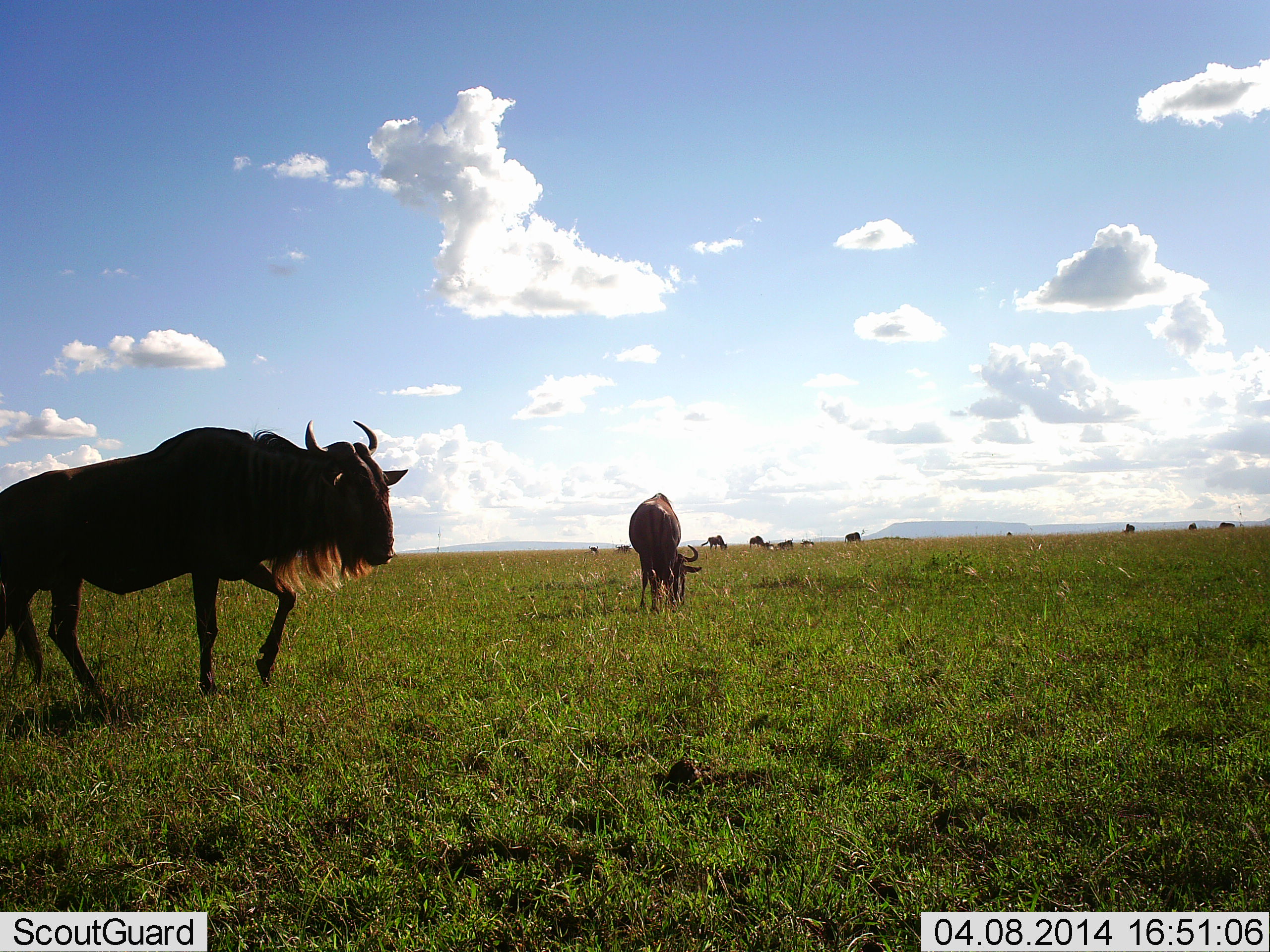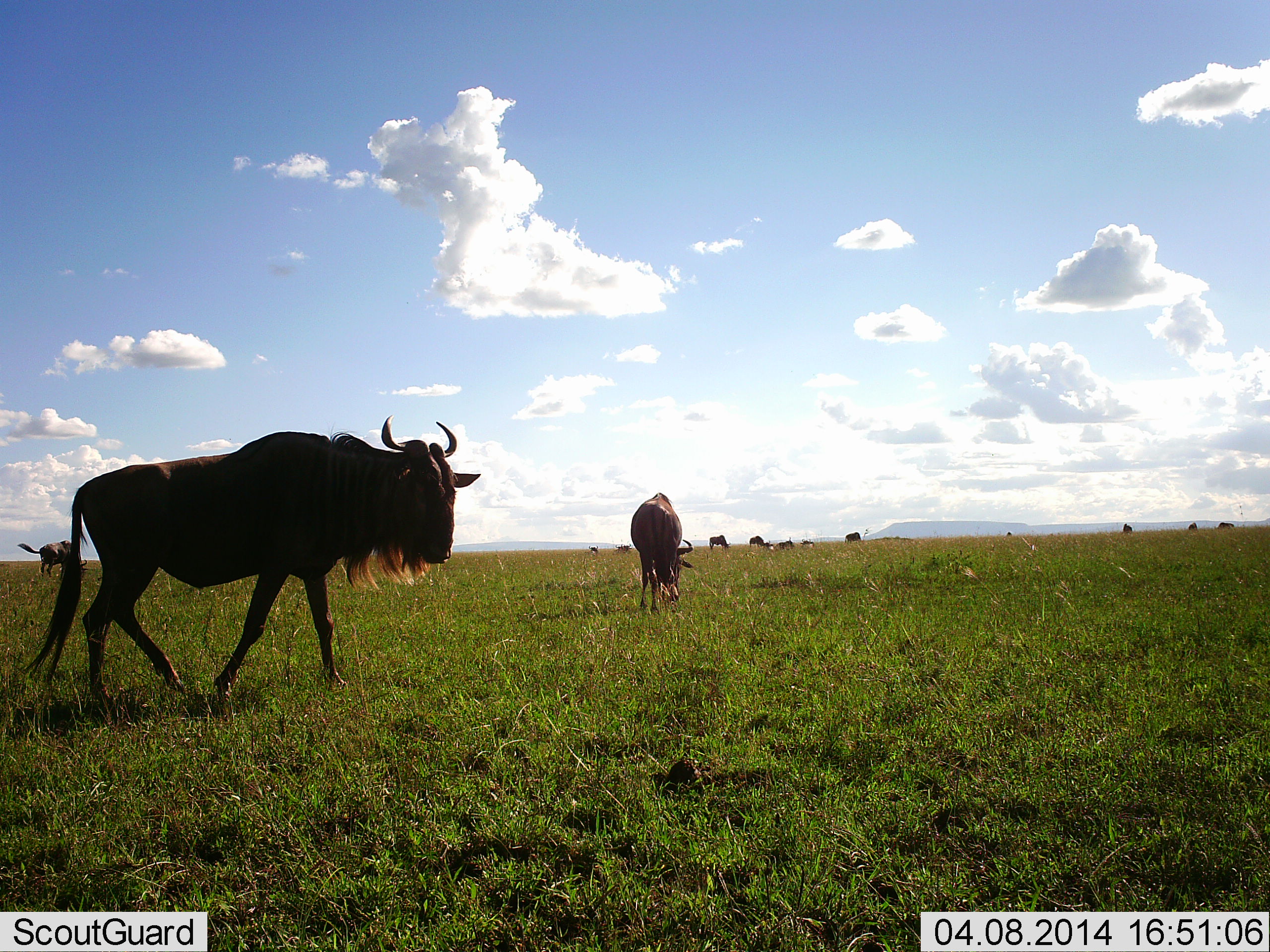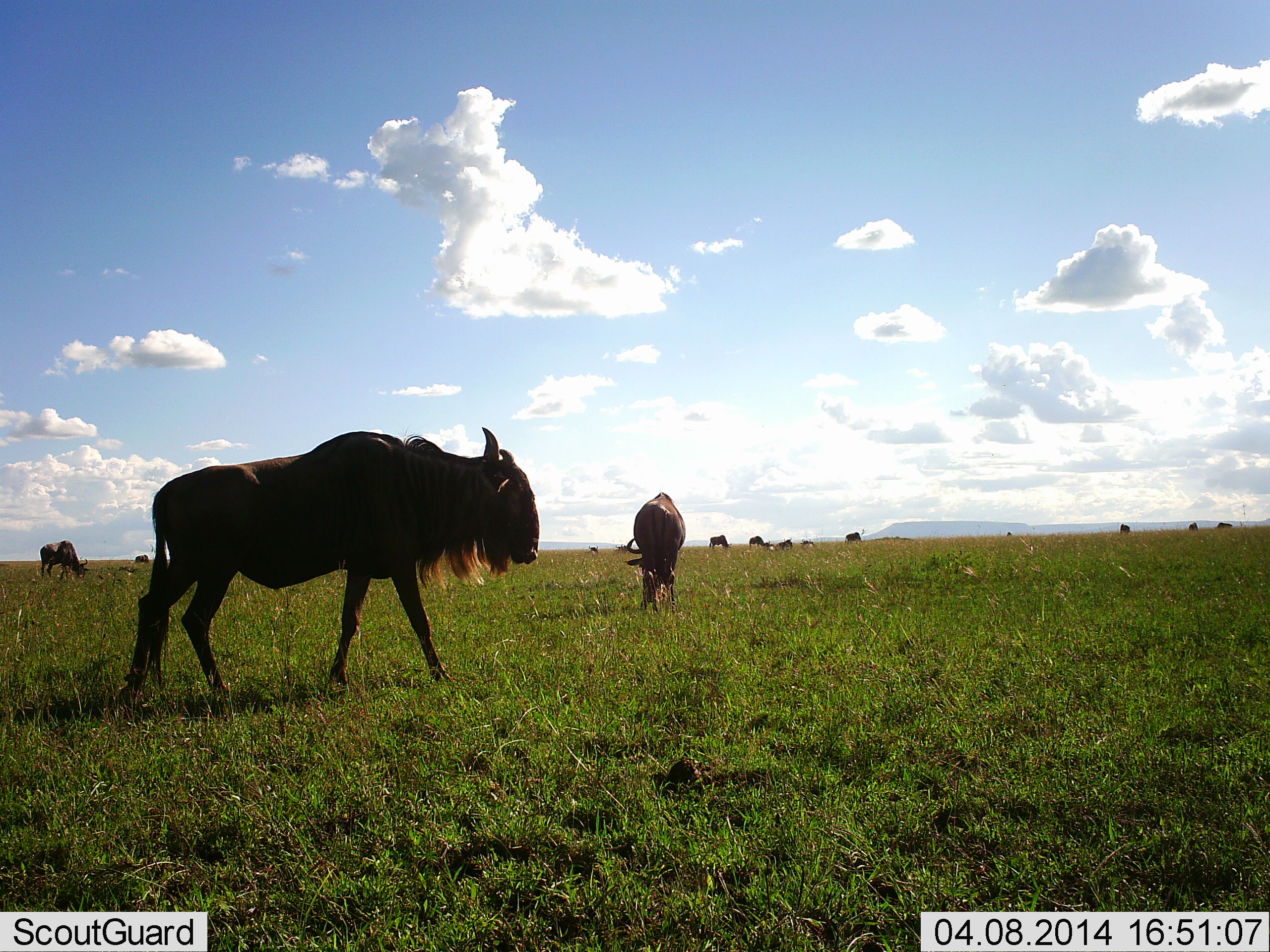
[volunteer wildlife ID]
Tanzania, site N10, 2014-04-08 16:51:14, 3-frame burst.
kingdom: Animalia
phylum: Chordata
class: Mammalia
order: Artiodactyla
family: Bovidae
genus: Connochaetes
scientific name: Connochaetes taurinus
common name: blue wildebeest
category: wildebeest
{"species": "wildebeest (blue wildebeest) (Connochaetes taurinus)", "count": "11-50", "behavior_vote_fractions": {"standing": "50%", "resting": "10%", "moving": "90%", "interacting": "0%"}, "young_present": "0%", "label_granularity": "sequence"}